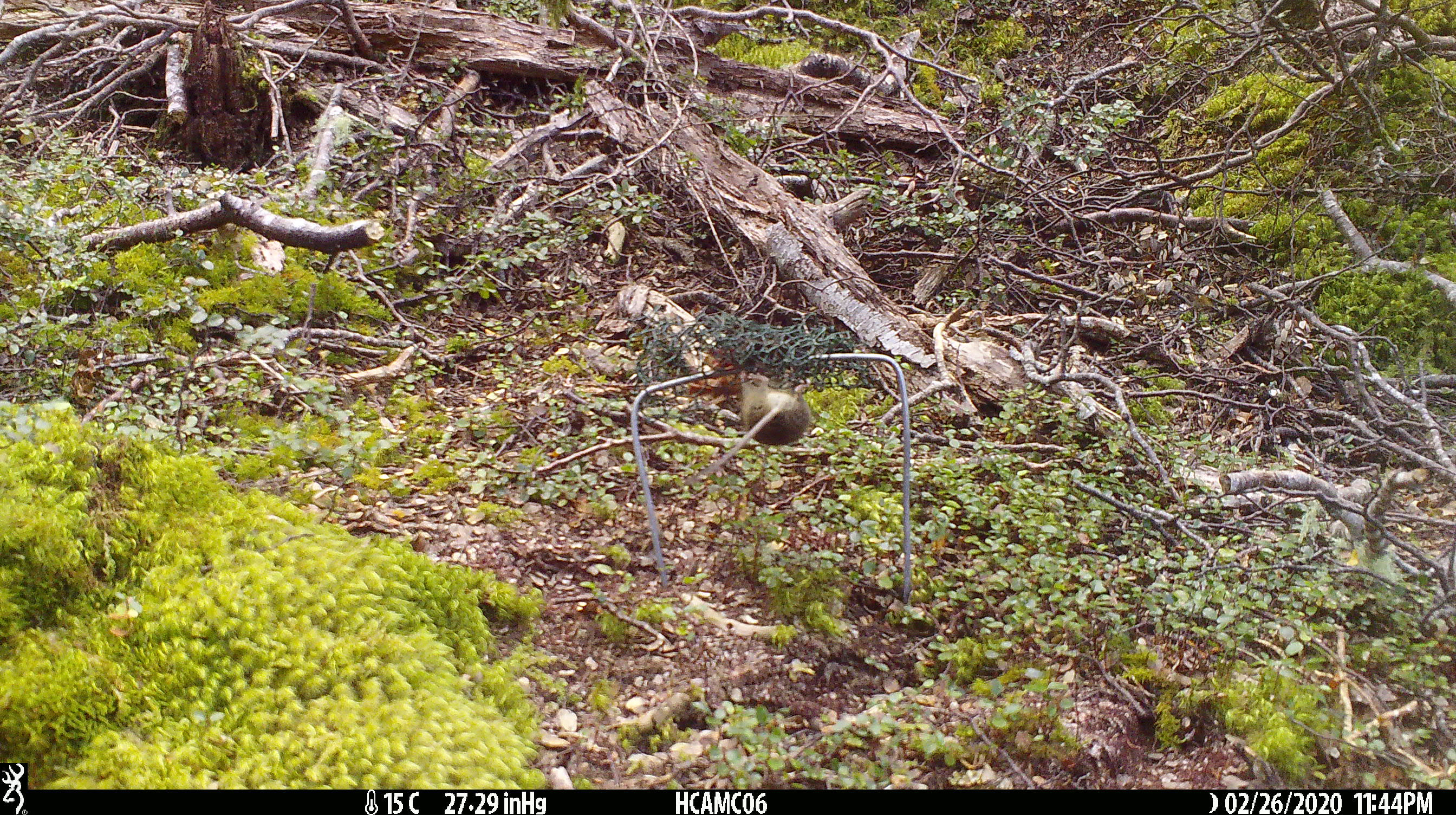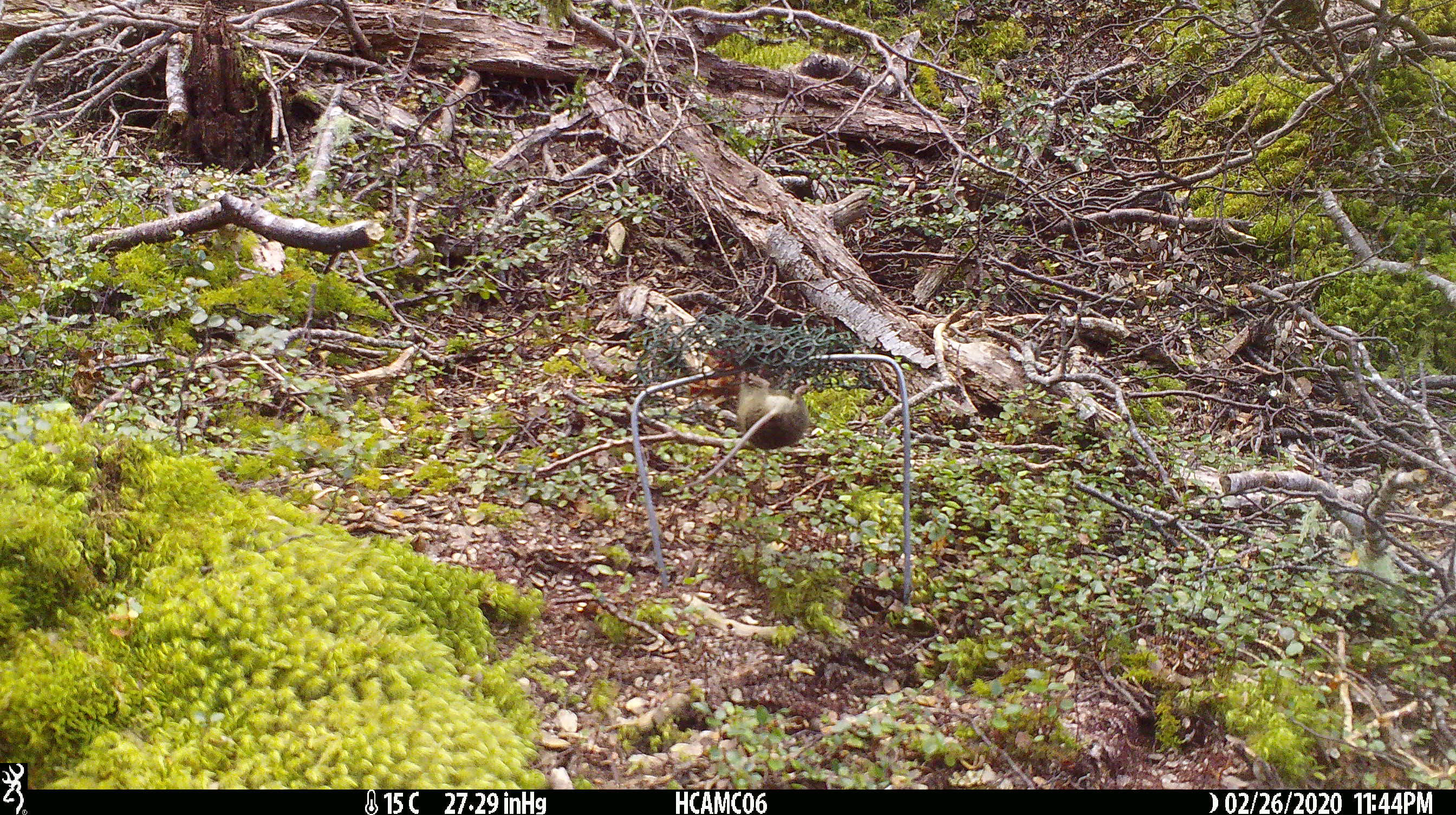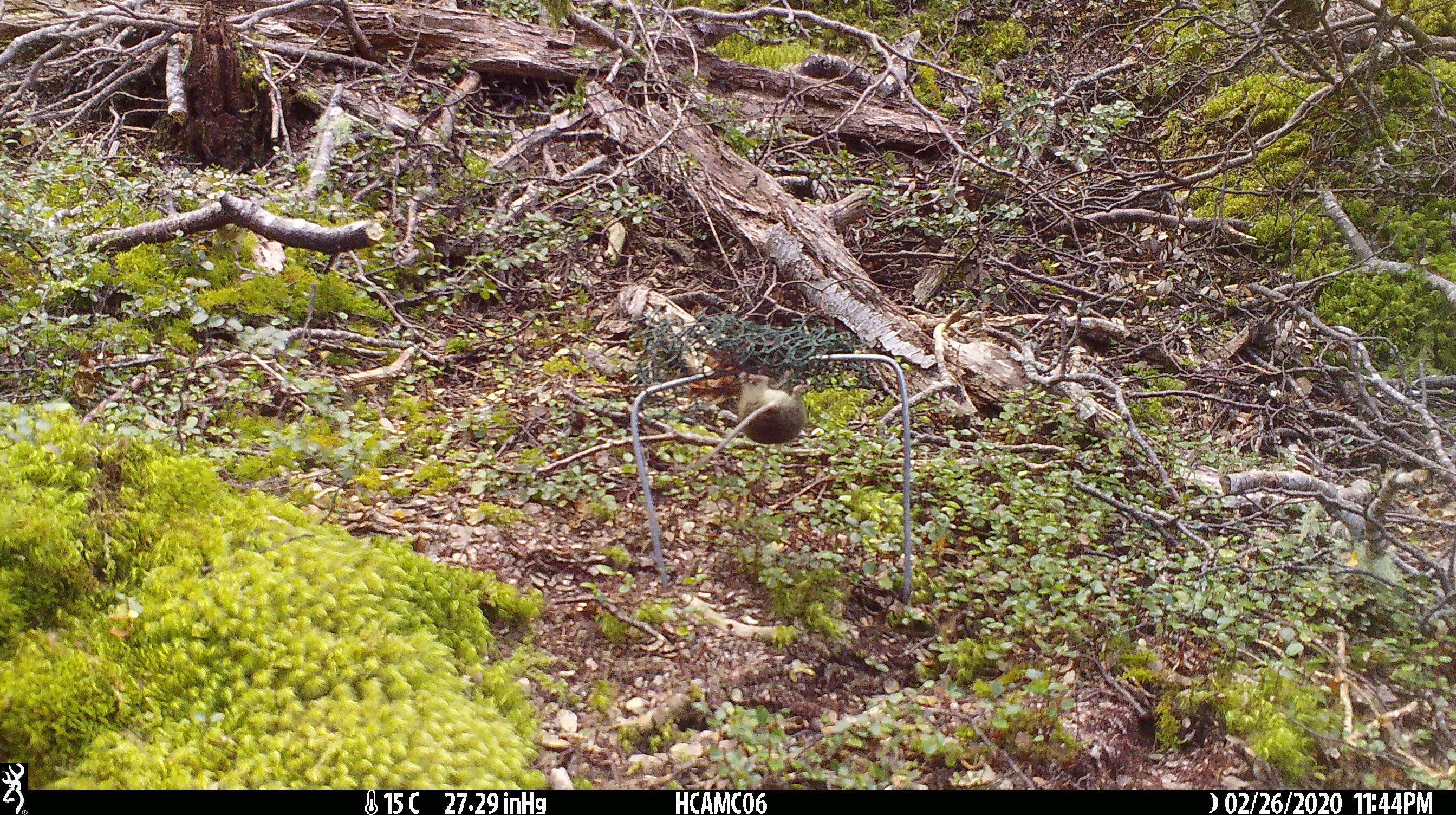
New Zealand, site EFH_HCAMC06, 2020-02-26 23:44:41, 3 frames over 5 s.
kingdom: Animalia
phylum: Chordata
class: Mammalia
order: Rodentia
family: Muridae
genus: Mus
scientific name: Mus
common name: mouse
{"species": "mouse (Mus)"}